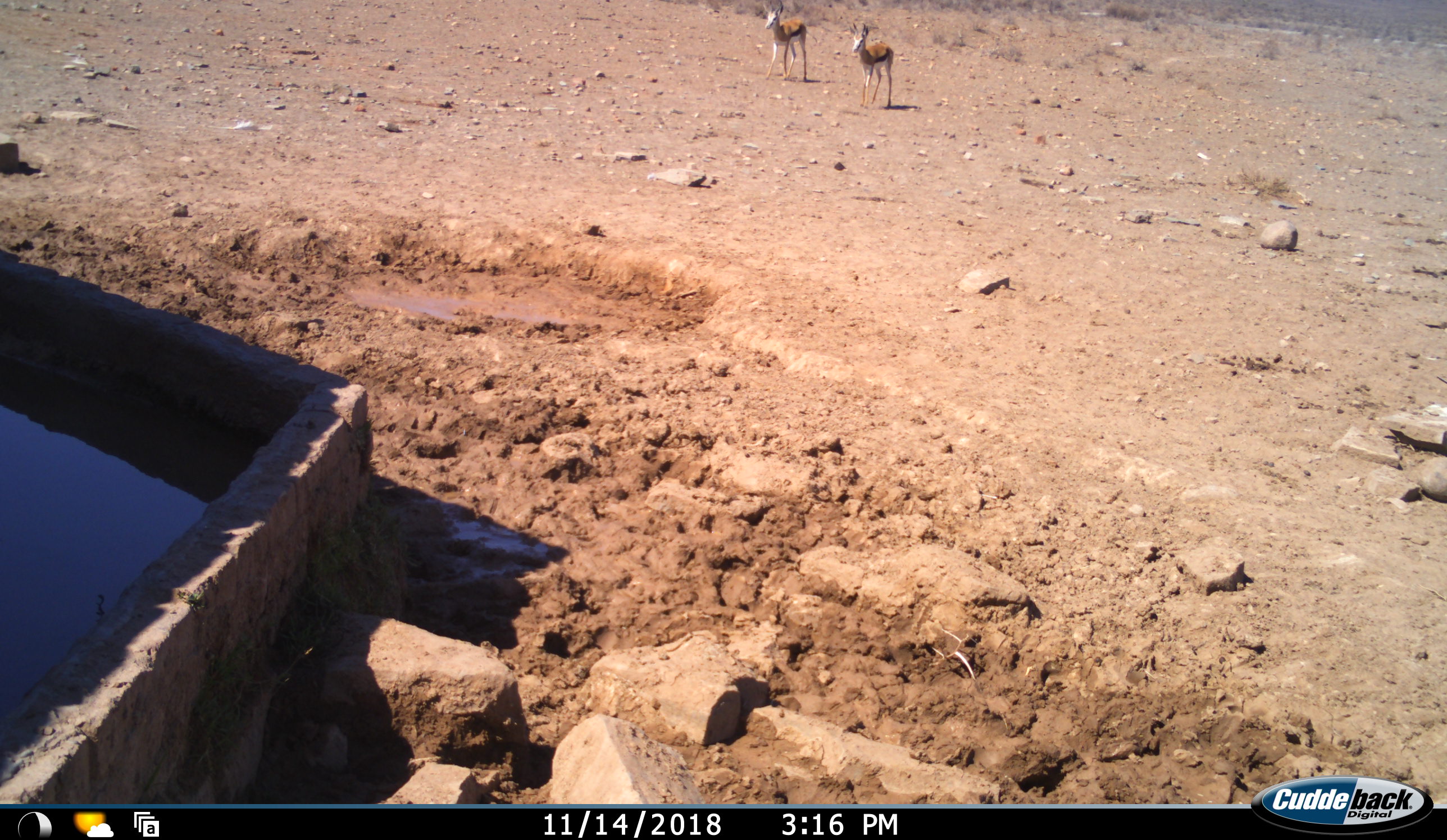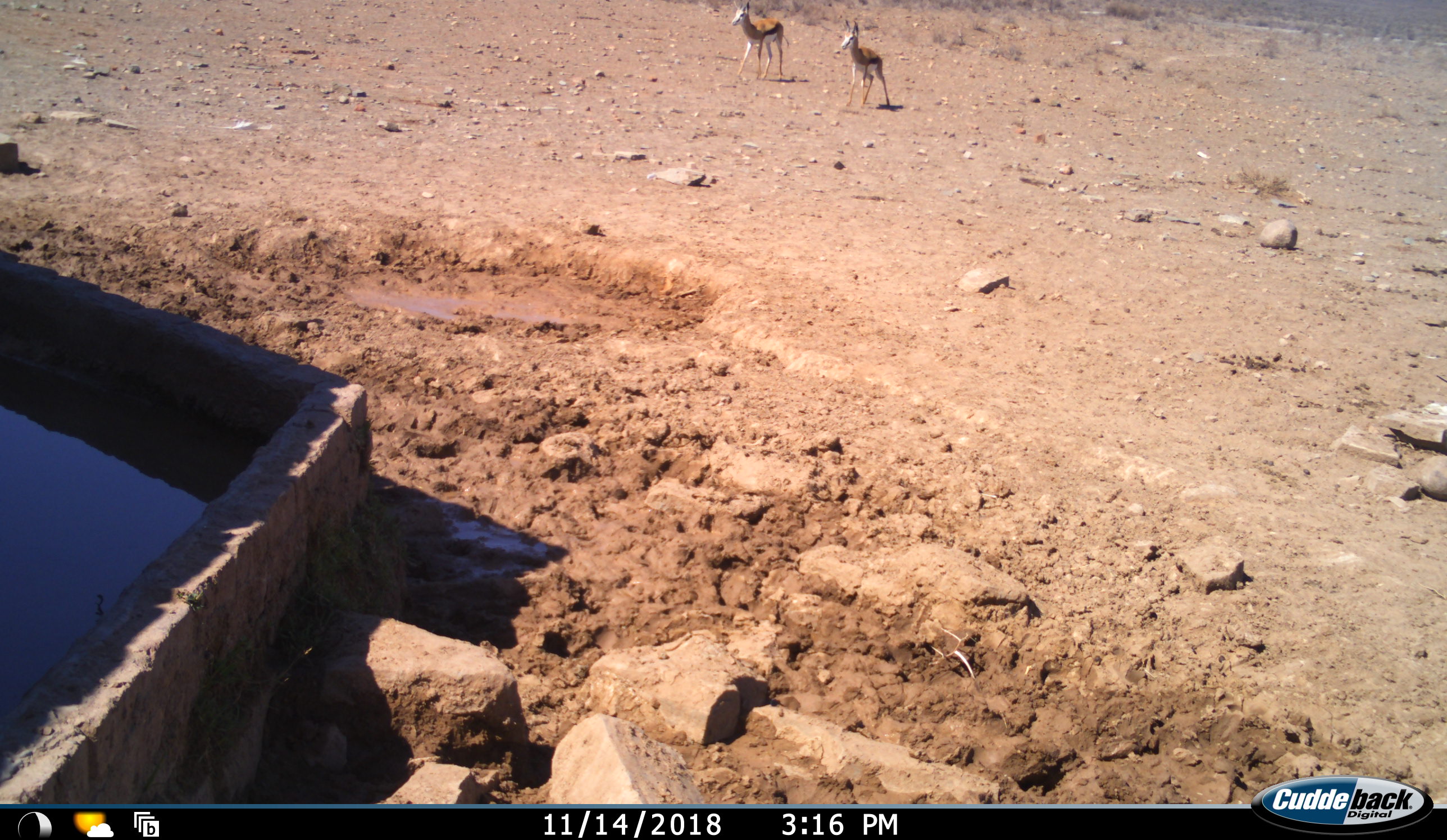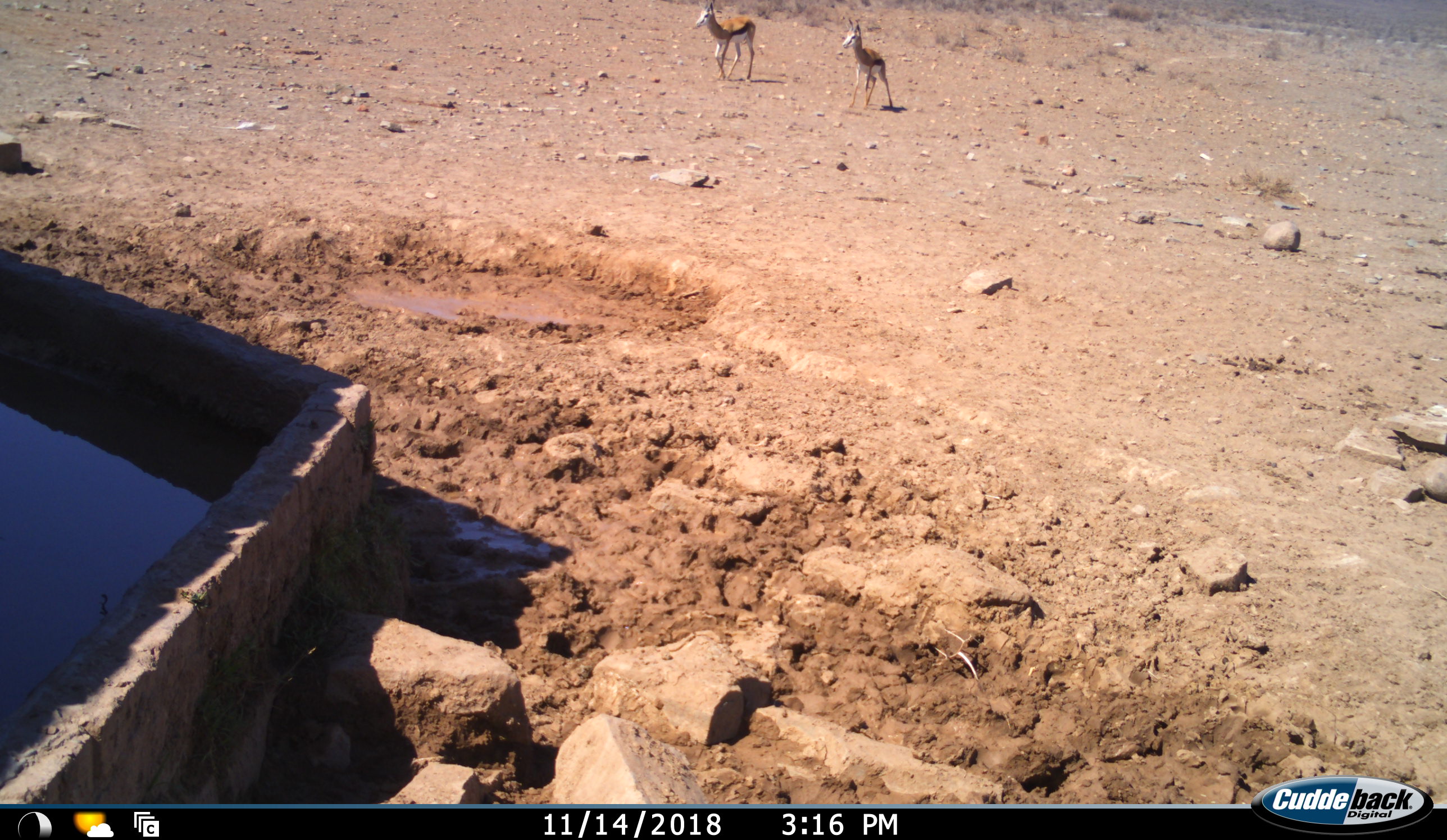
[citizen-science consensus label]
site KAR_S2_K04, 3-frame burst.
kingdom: Animalia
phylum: Chordata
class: Mammalia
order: Artiodactyla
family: Bovidae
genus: Antidorcas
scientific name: Antidorcas marsupialis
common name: springbok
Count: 2.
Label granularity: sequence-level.